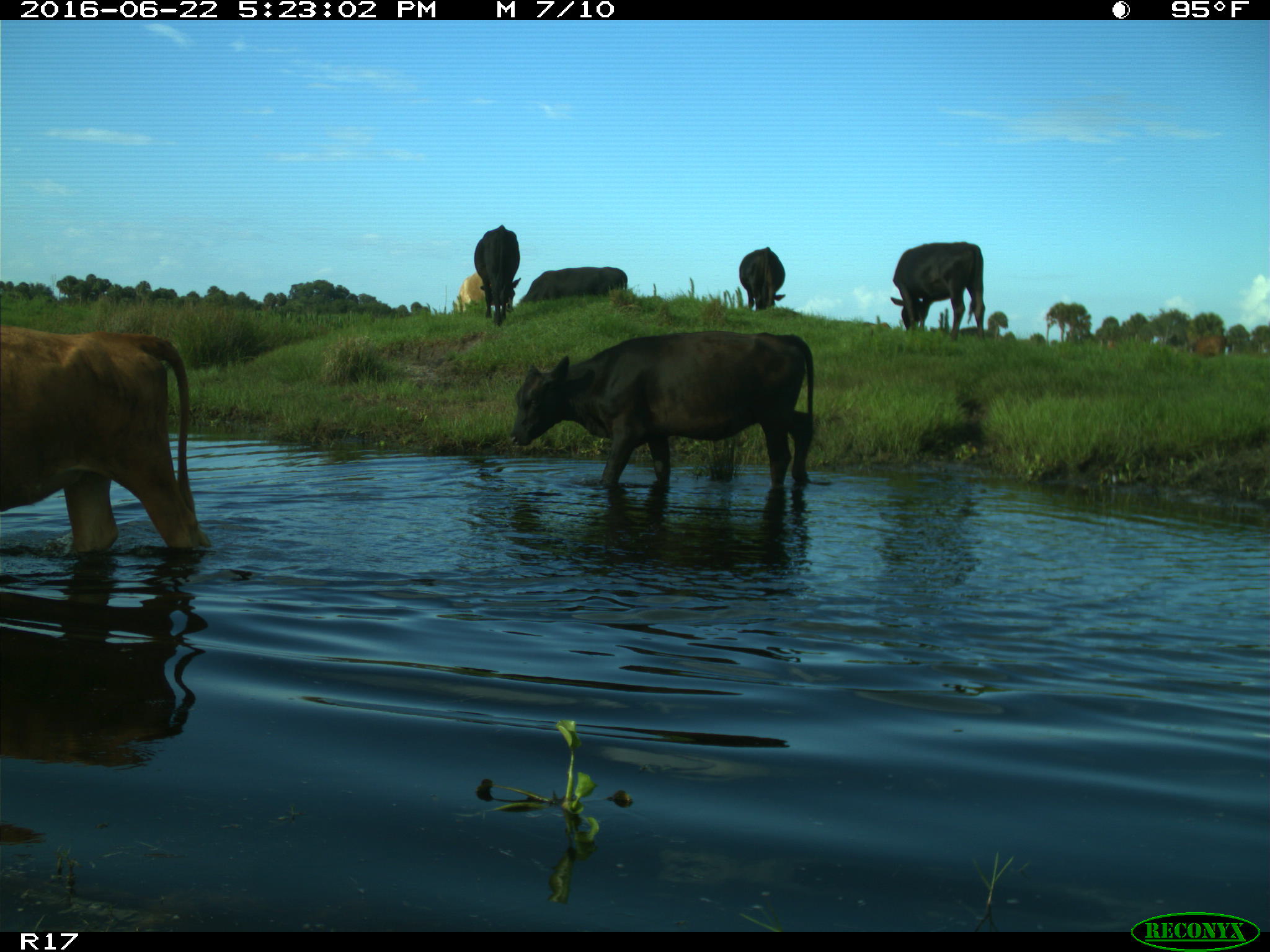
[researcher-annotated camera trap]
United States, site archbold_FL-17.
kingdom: Animalia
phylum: Chordata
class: Mammalia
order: Artiodactyla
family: Bovidae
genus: Bos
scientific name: Bos taurus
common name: domestic cow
Bos taurus (domestic cow).